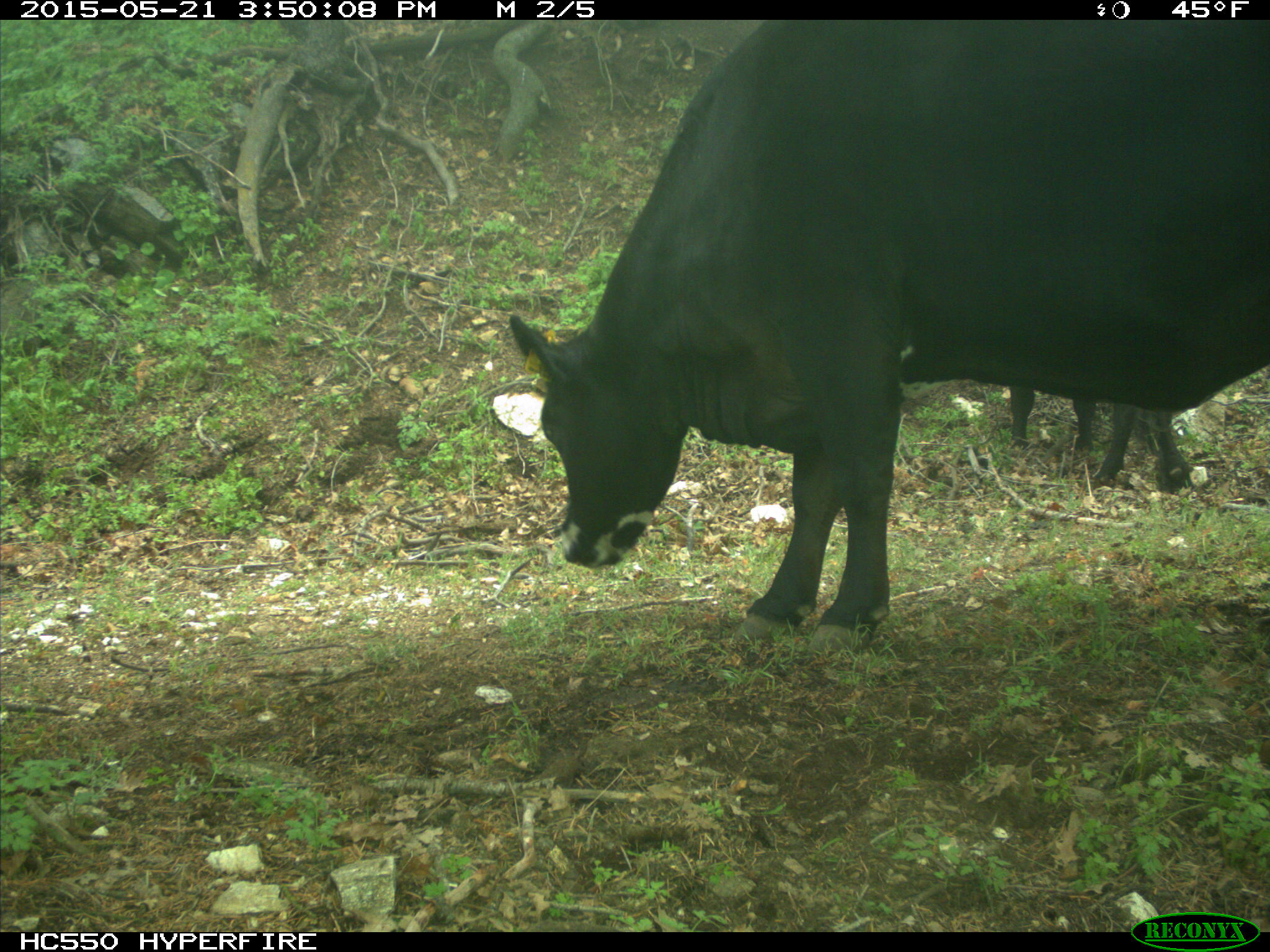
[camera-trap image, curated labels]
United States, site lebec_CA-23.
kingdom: Animalia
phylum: Chordata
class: Mammalia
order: Artiodactyla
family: Bovidae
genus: Bos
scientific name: Bos taurus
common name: domestic cow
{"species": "Bos taurus (domestic cow)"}